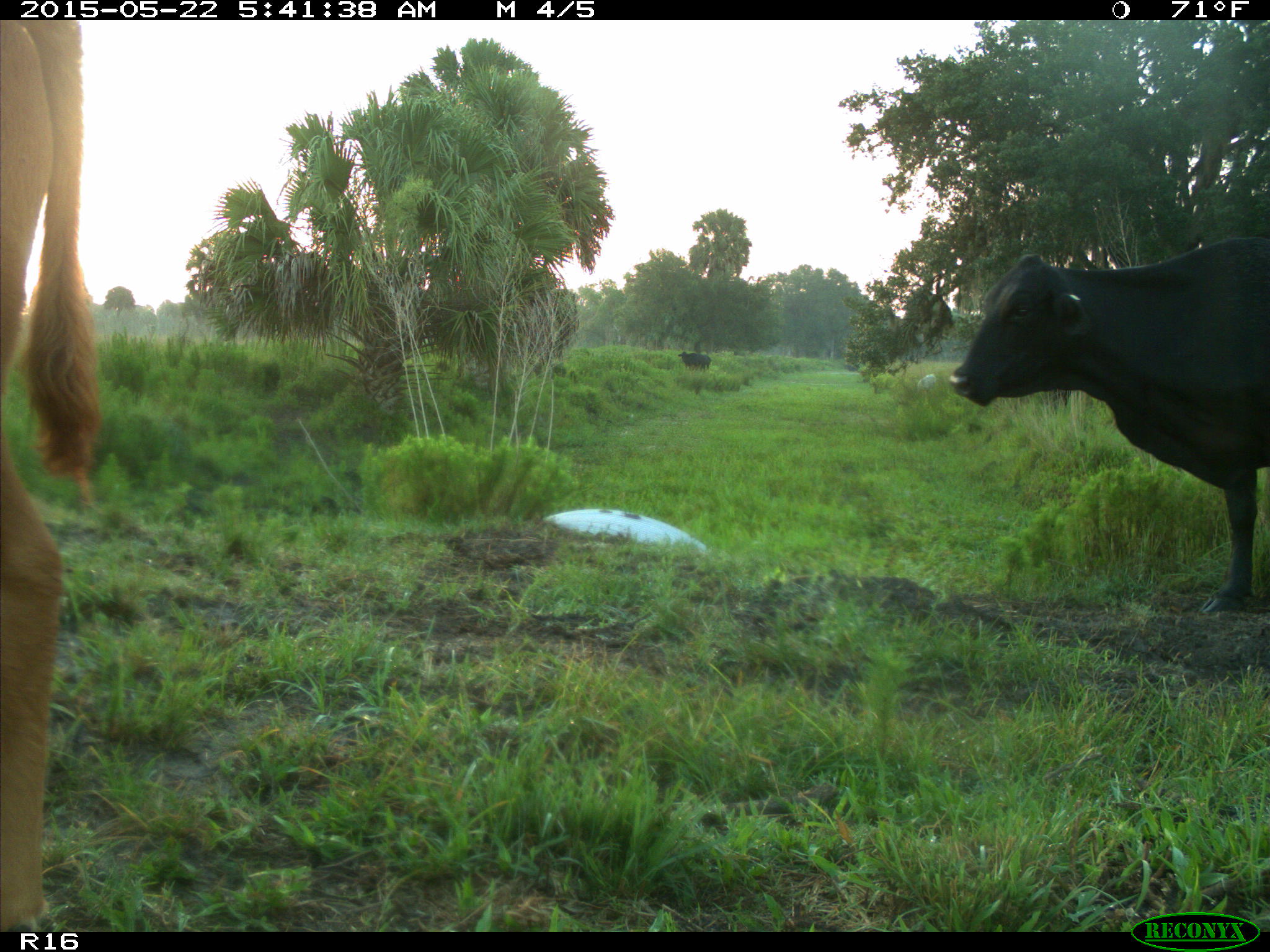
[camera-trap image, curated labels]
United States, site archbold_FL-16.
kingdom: Animalia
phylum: Chordata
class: Mammalia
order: Artiodactyla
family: Bovidae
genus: Bos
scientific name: Bos taurus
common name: domestic cow